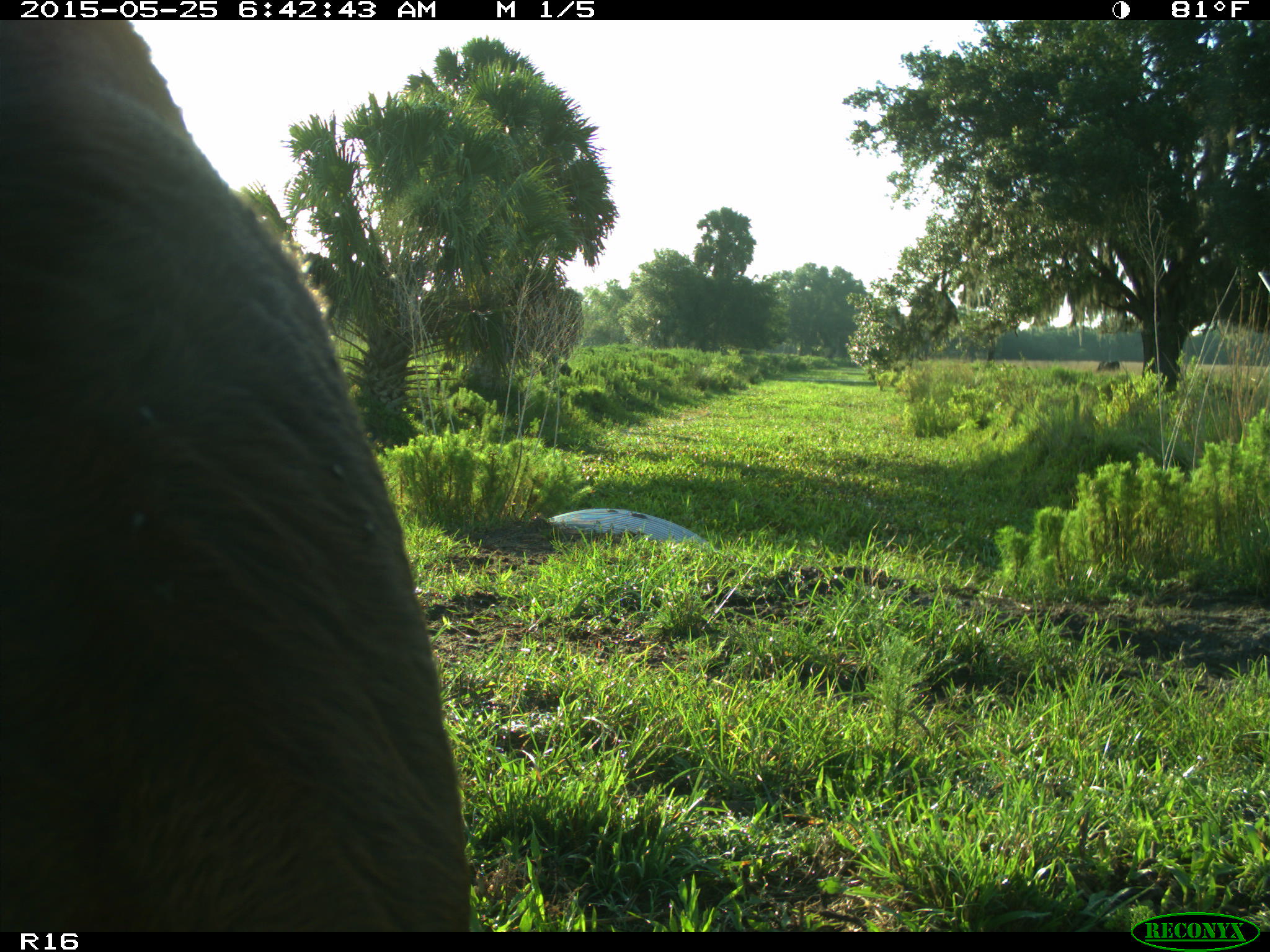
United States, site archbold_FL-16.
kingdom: Animalia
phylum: Chordata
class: Mammalia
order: Artiodactyla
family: Bovidae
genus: Bos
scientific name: Bos taurus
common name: domestic cow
Bos taurus (domestic cow).